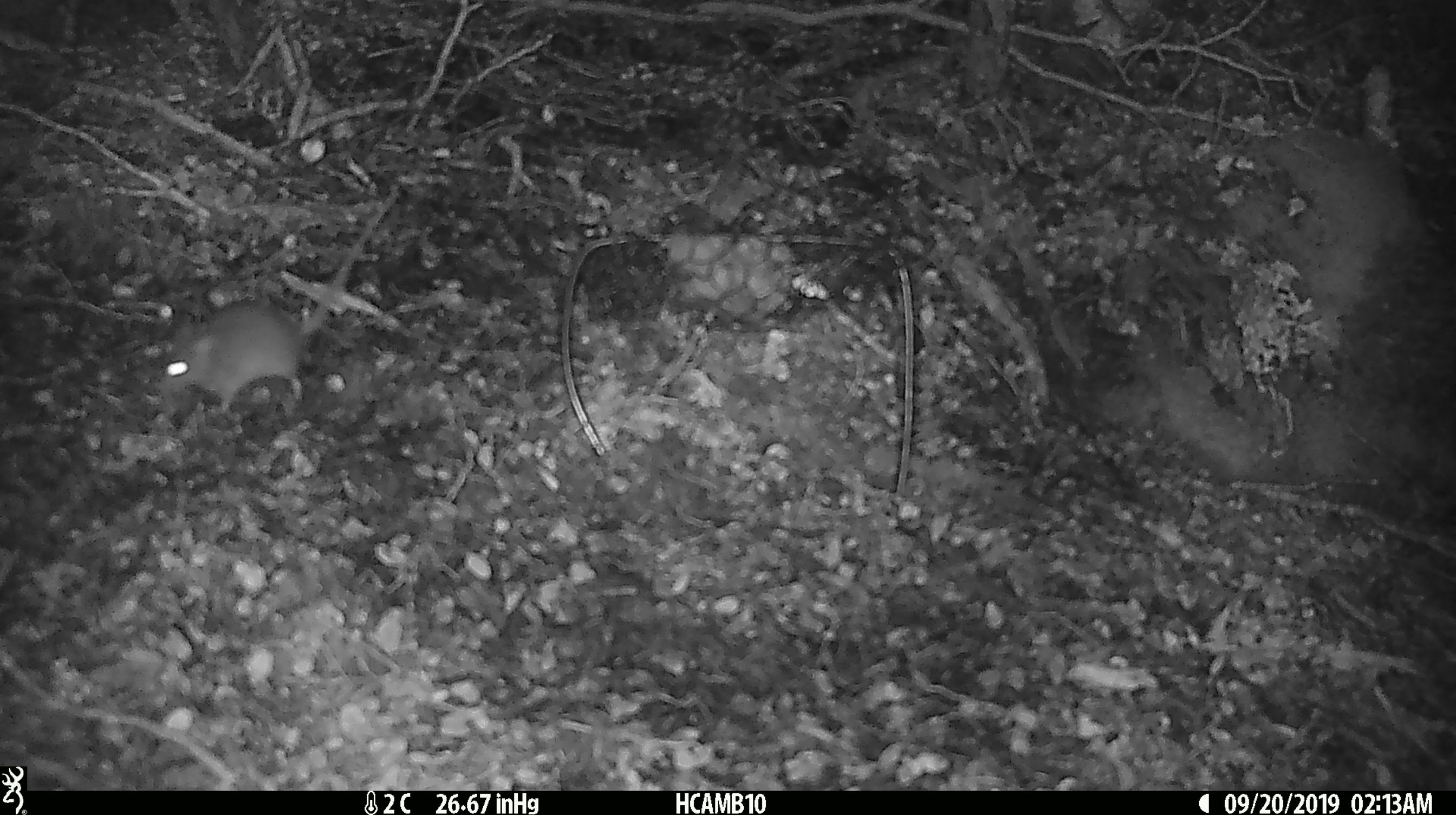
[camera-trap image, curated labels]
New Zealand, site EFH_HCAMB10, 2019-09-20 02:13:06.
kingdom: Animalia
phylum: Chordata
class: Mammalia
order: Rodentia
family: Muridae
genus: Mus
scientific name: Mus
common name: mouse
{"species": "mouse (Mus)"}